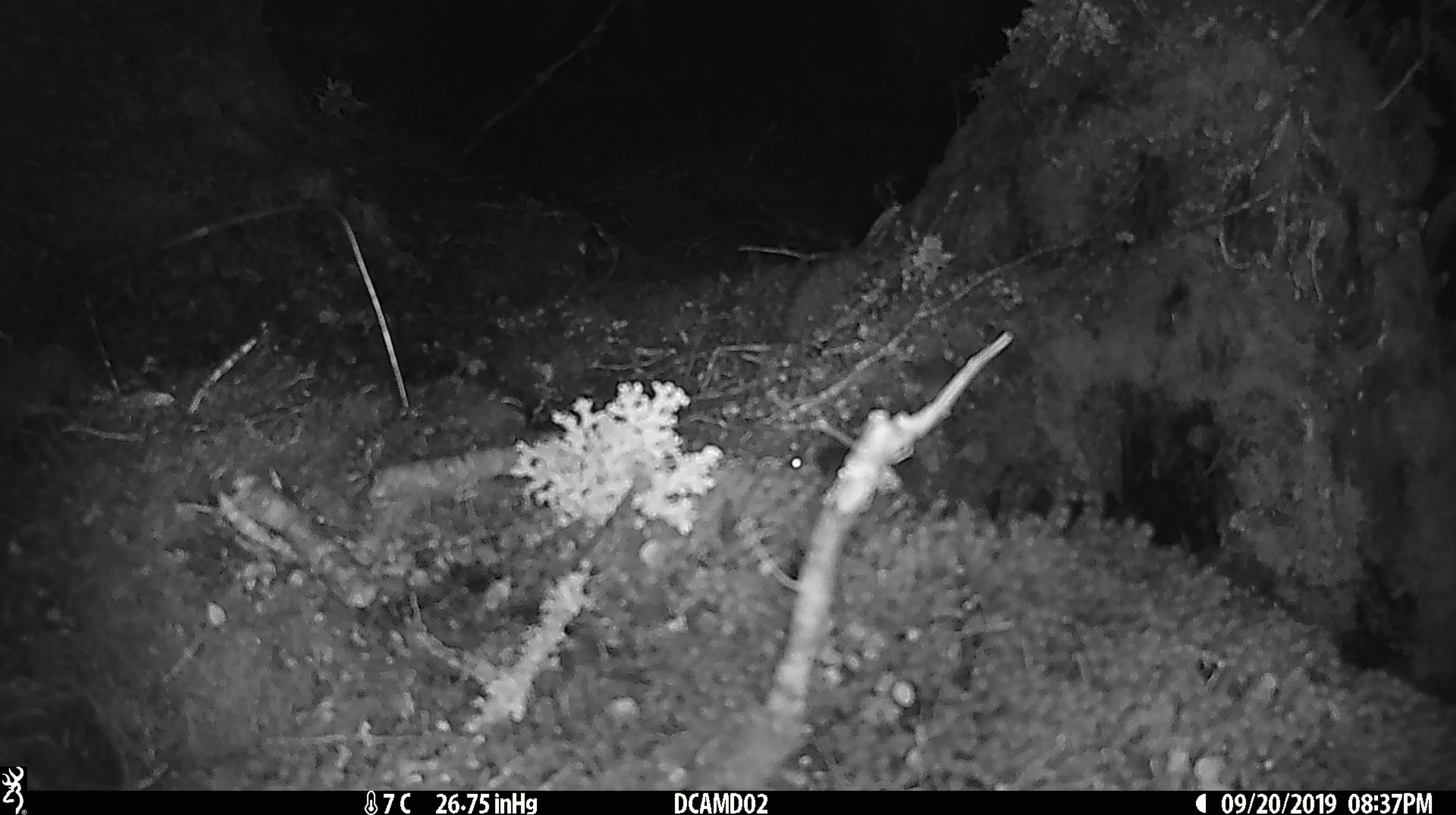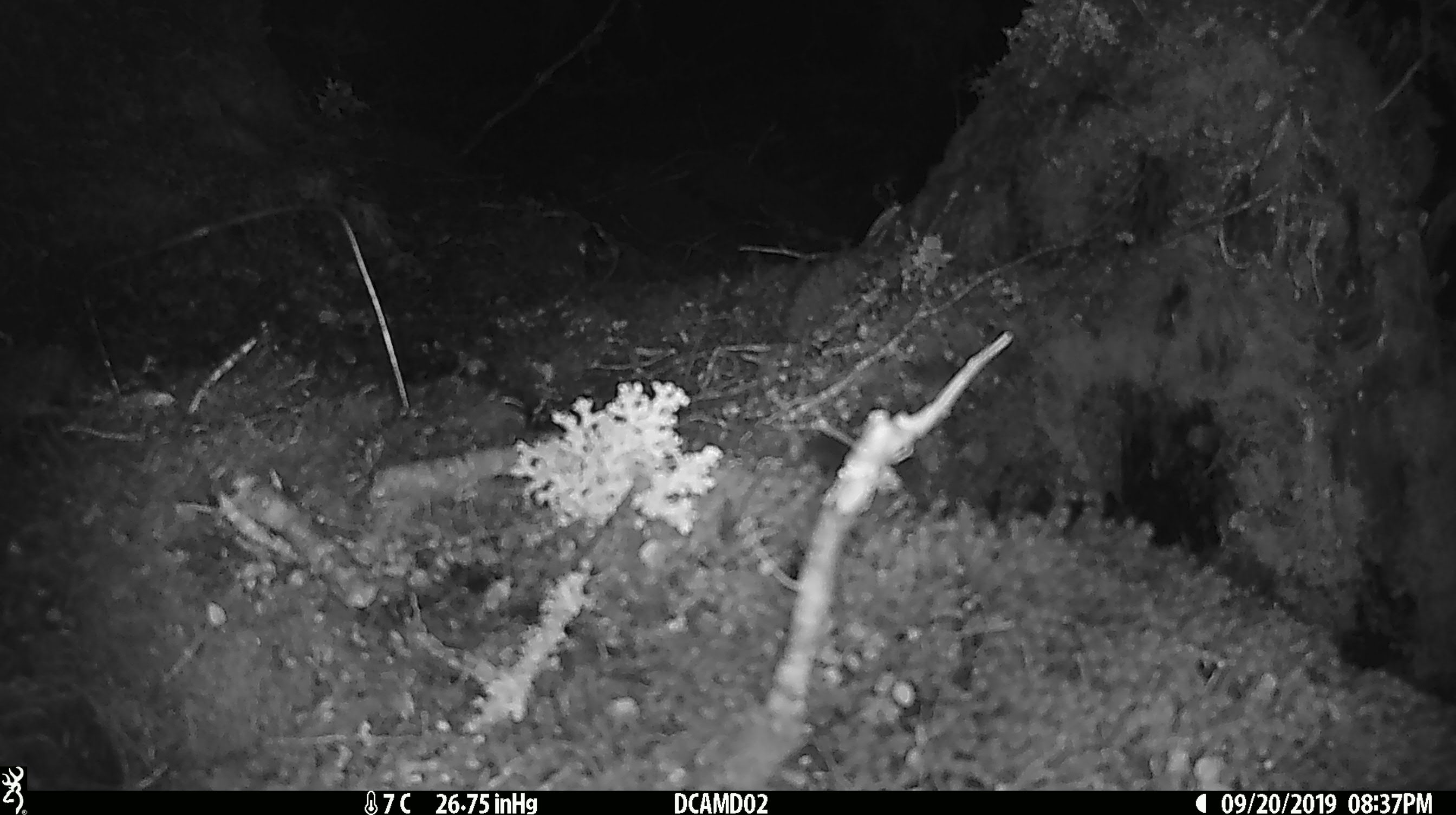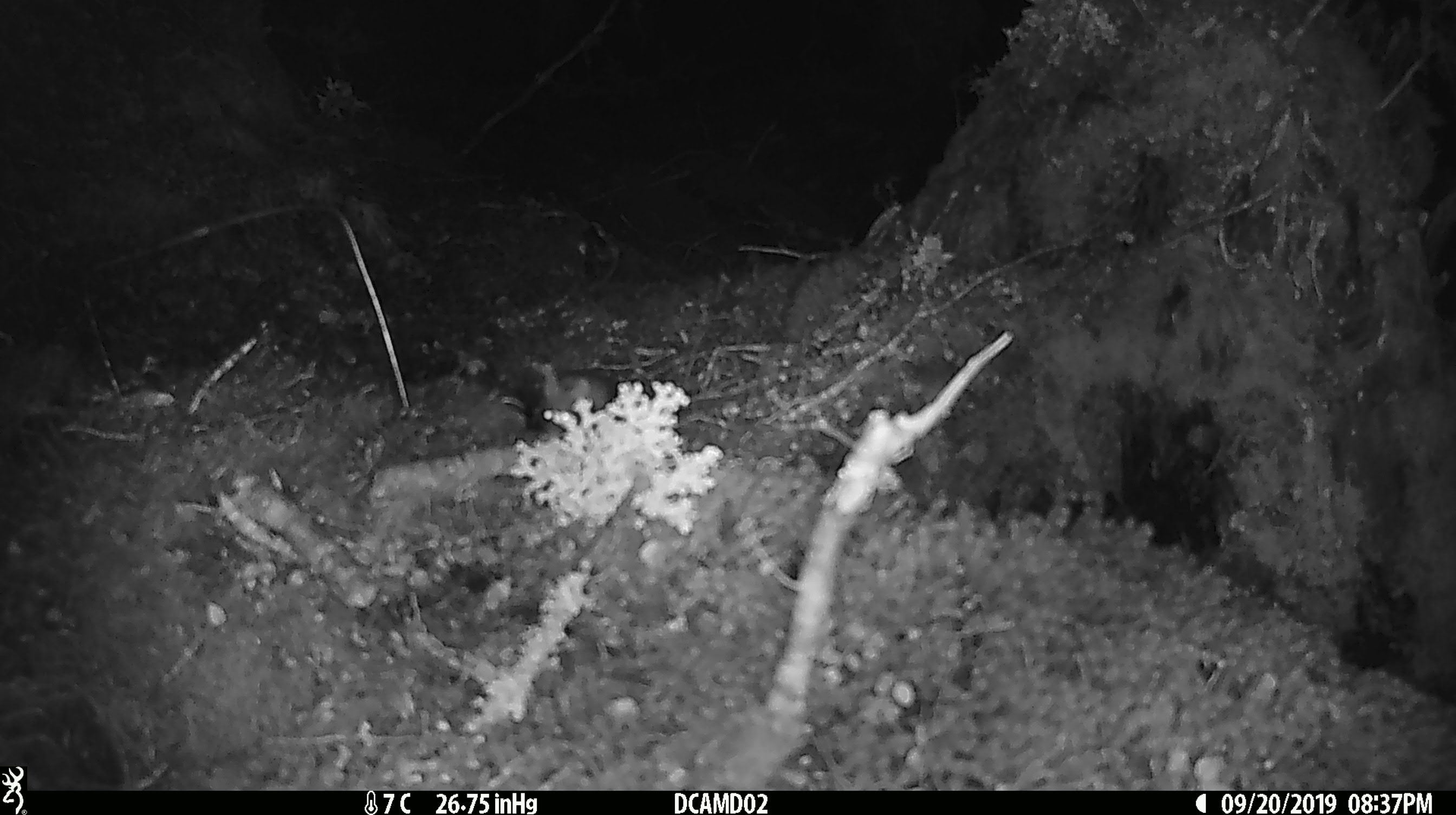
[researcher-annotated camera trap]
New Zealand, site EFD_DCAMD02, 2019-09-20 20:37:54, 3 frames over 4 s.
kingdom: Animalia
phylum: Chordata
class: Mammalia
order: Rodentia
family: Muridae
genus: Mus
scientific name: Mus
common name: mouse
Mouse (Mus).